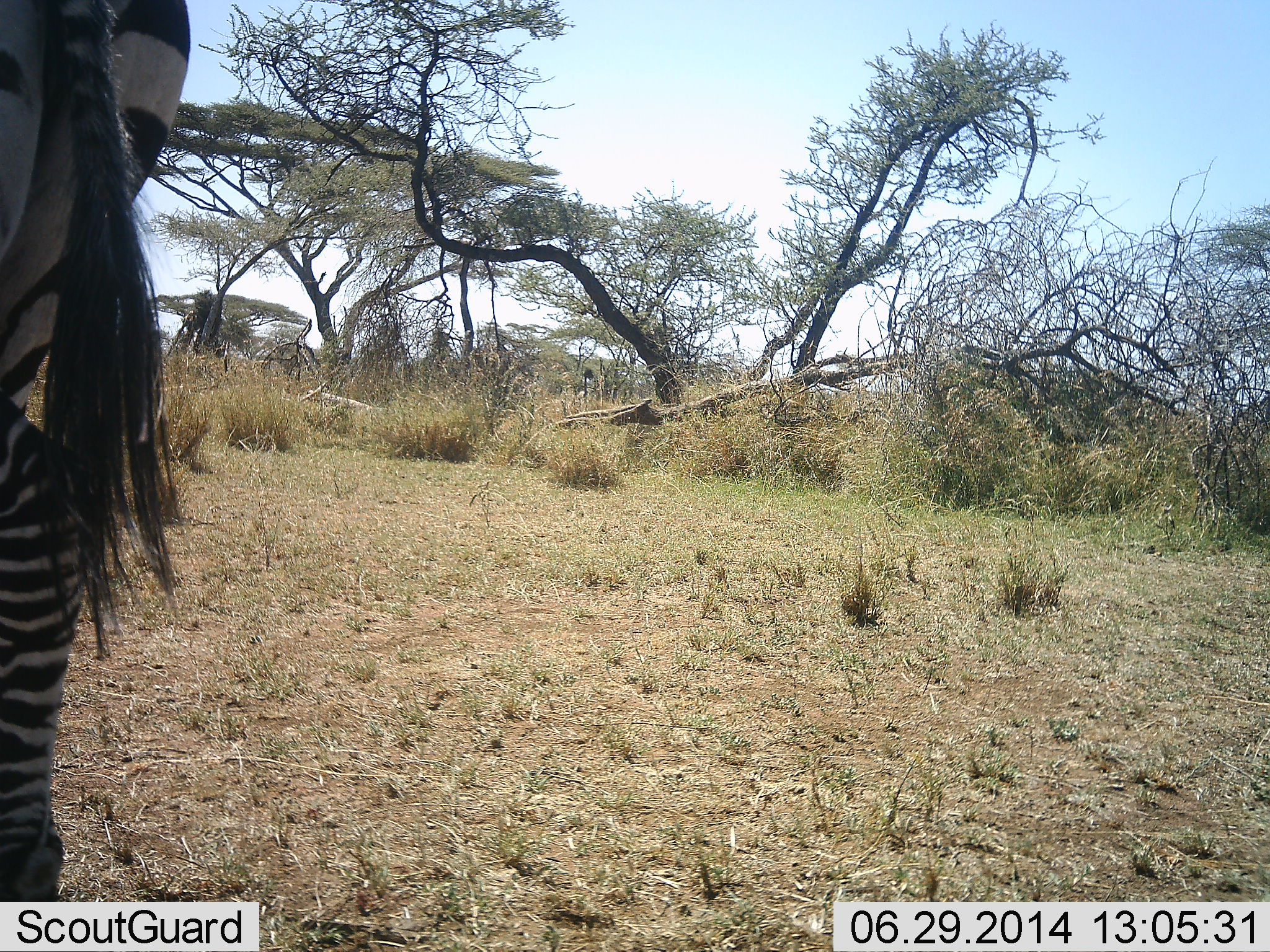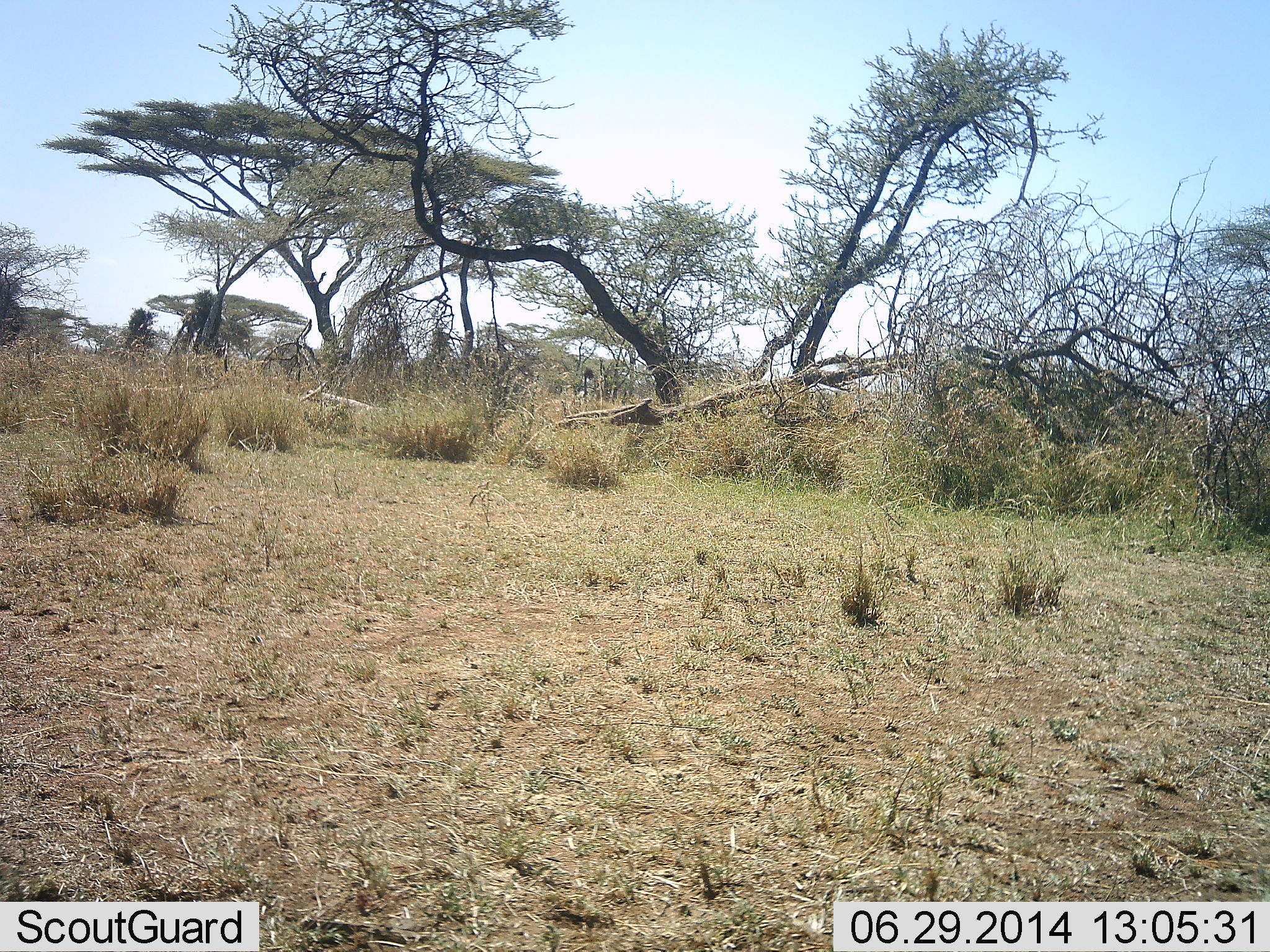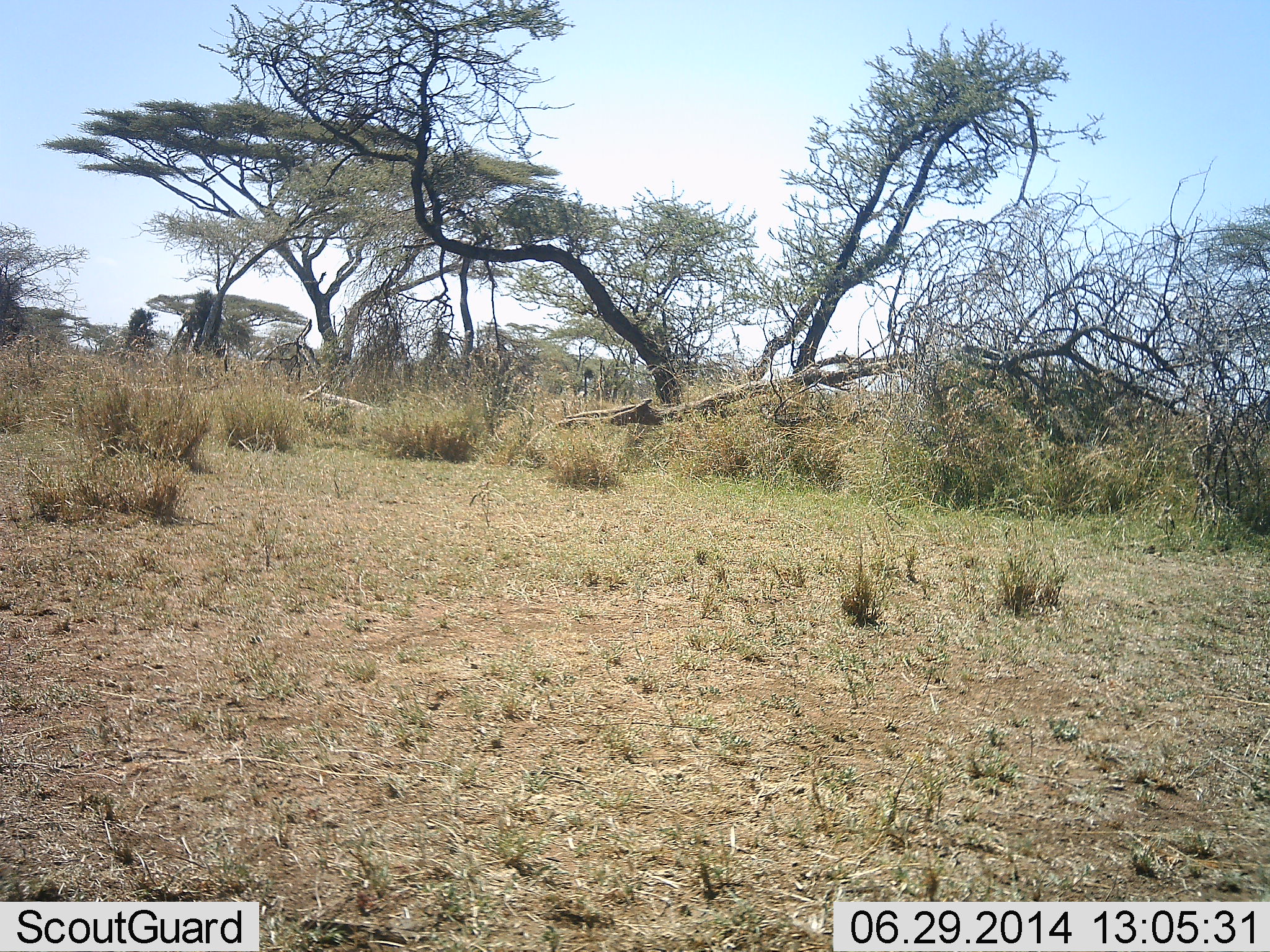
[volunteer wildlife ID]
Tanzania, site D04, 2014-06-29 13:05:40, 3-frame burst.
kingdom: Animalia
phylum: Chordata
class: Mammalia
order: Perissodactyla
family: Equidae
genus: Equus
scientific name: Equus quagga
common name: plains zebra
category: zebra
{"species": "zebra (plains zebra) (Equus quagga)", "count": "1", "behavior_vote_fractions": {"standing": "20%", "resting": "0%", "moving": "80%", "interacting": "0%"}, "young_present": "0%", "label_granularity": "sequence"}